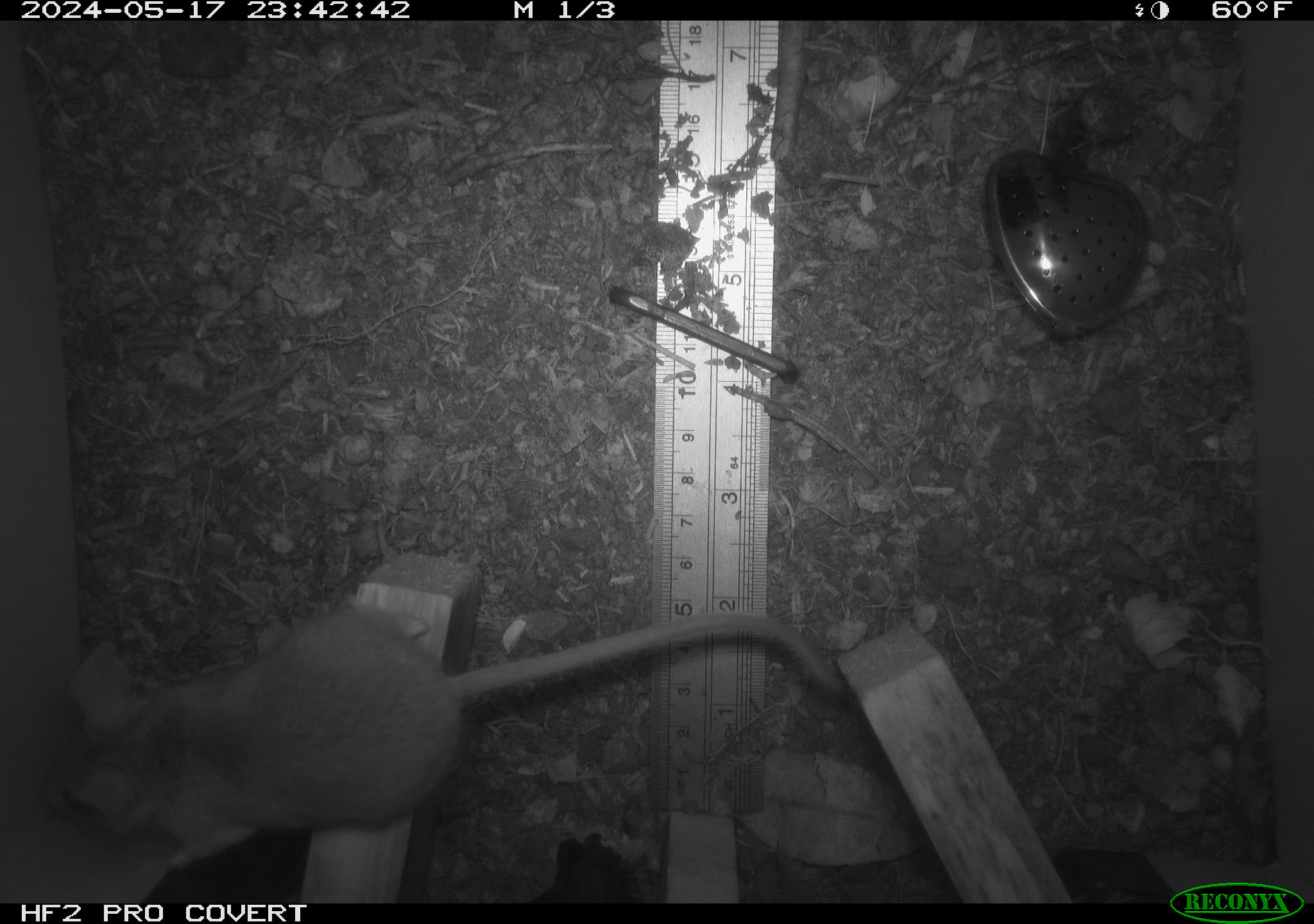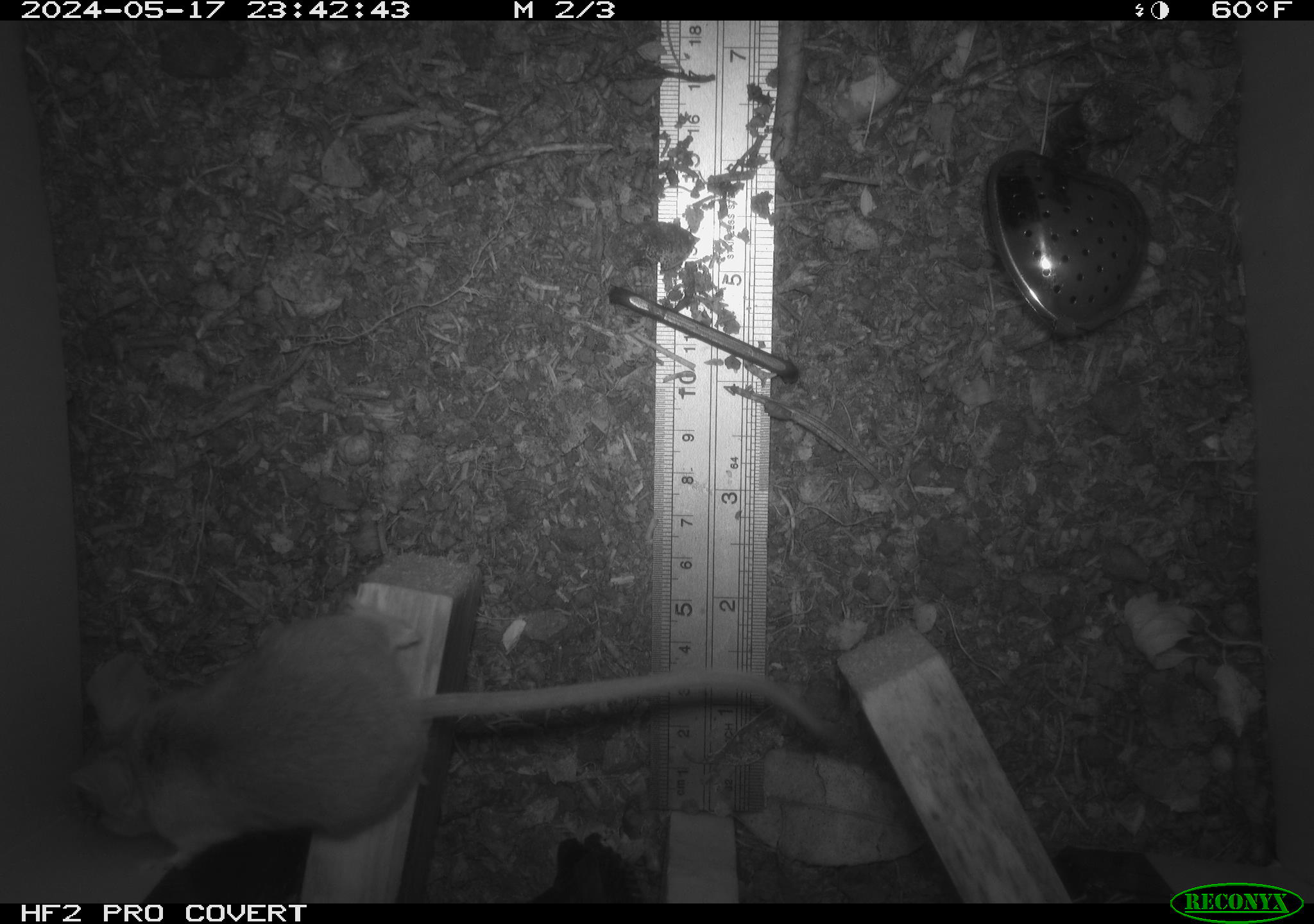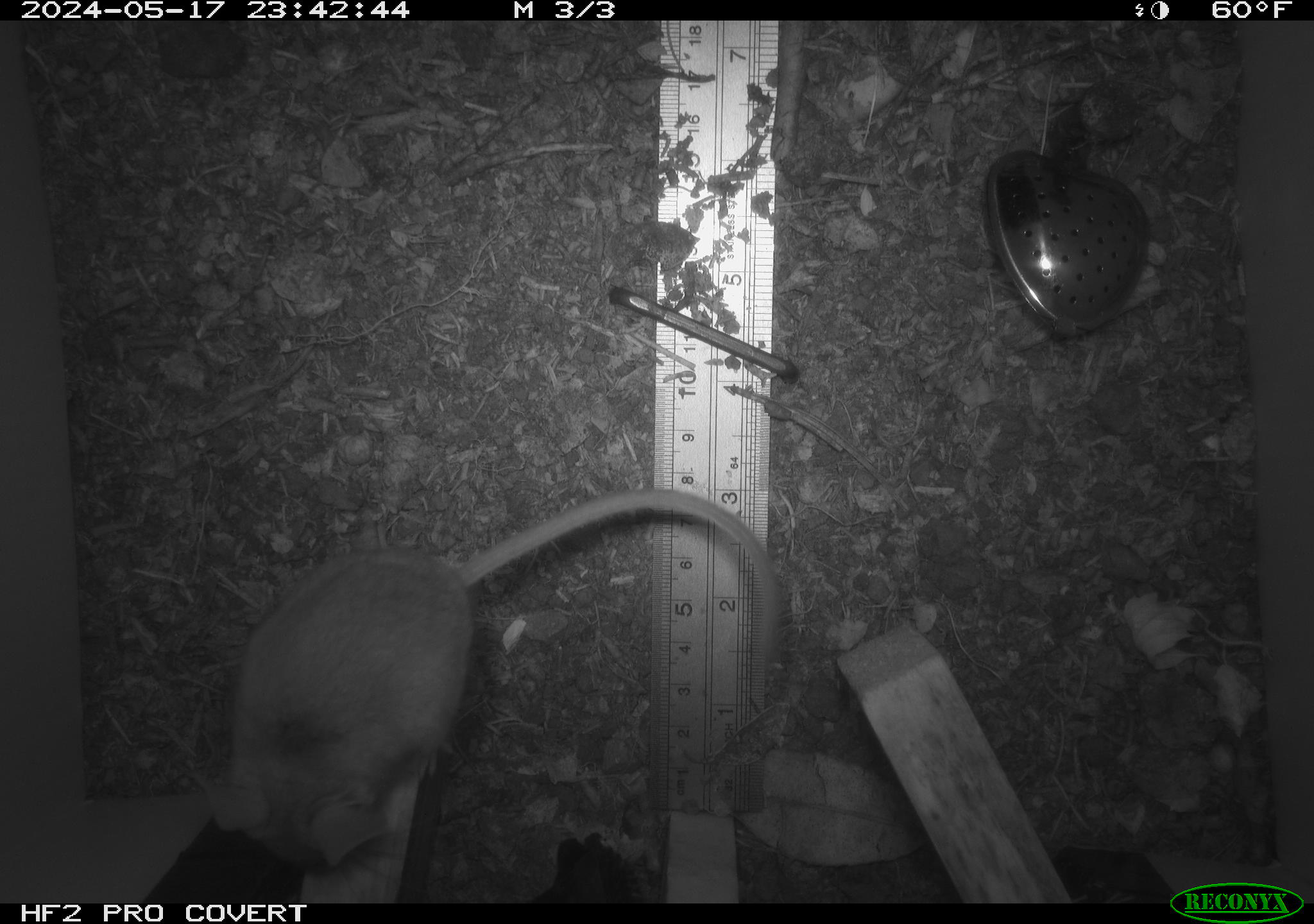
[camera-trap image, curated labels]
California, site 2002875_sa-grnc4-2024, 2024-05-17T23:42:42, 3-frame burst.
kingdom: Animalia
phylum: Chordata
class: Mammalia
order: Rodentia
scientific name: Rodentia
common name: rodent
Rodent (Rodentia).